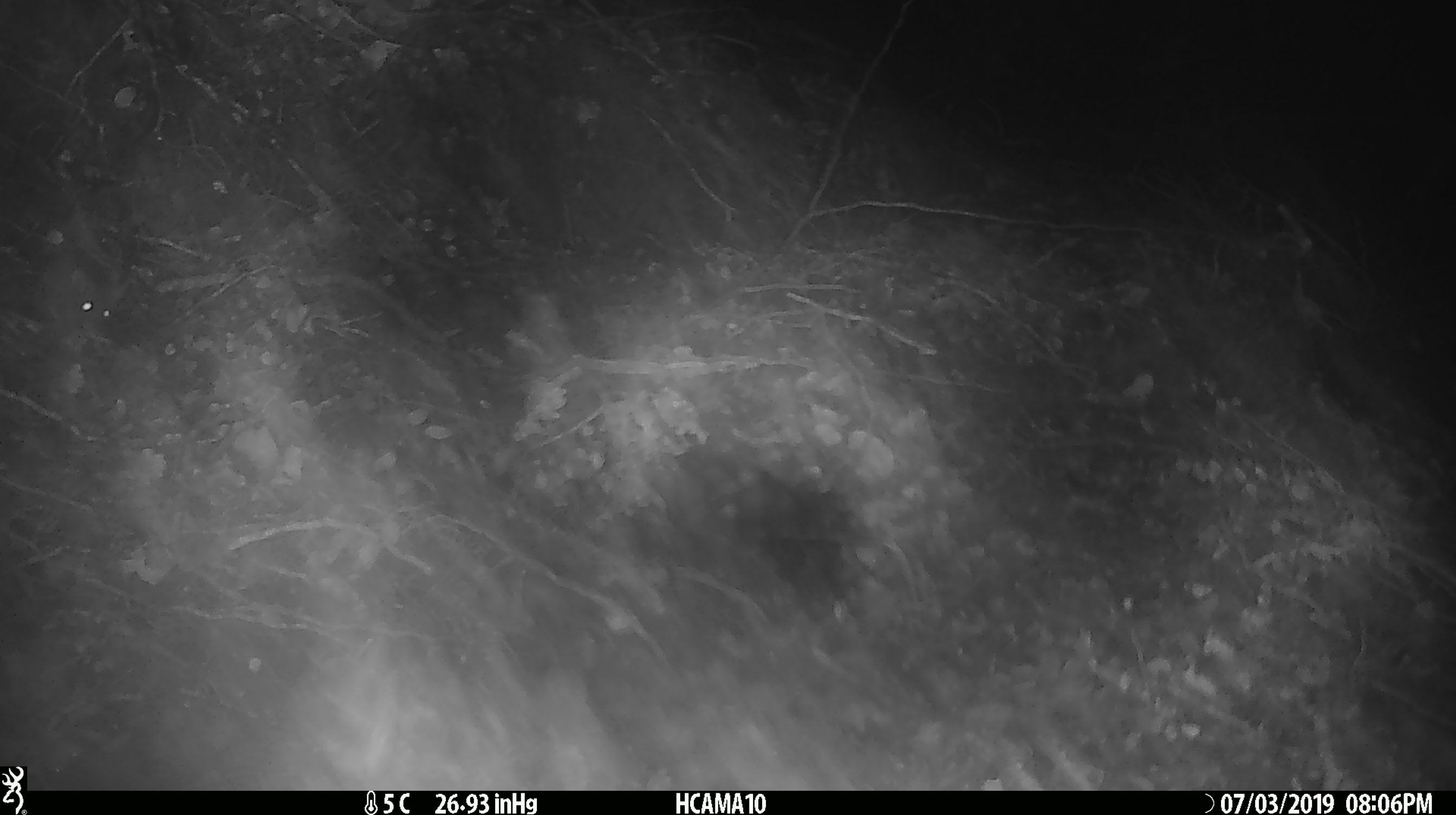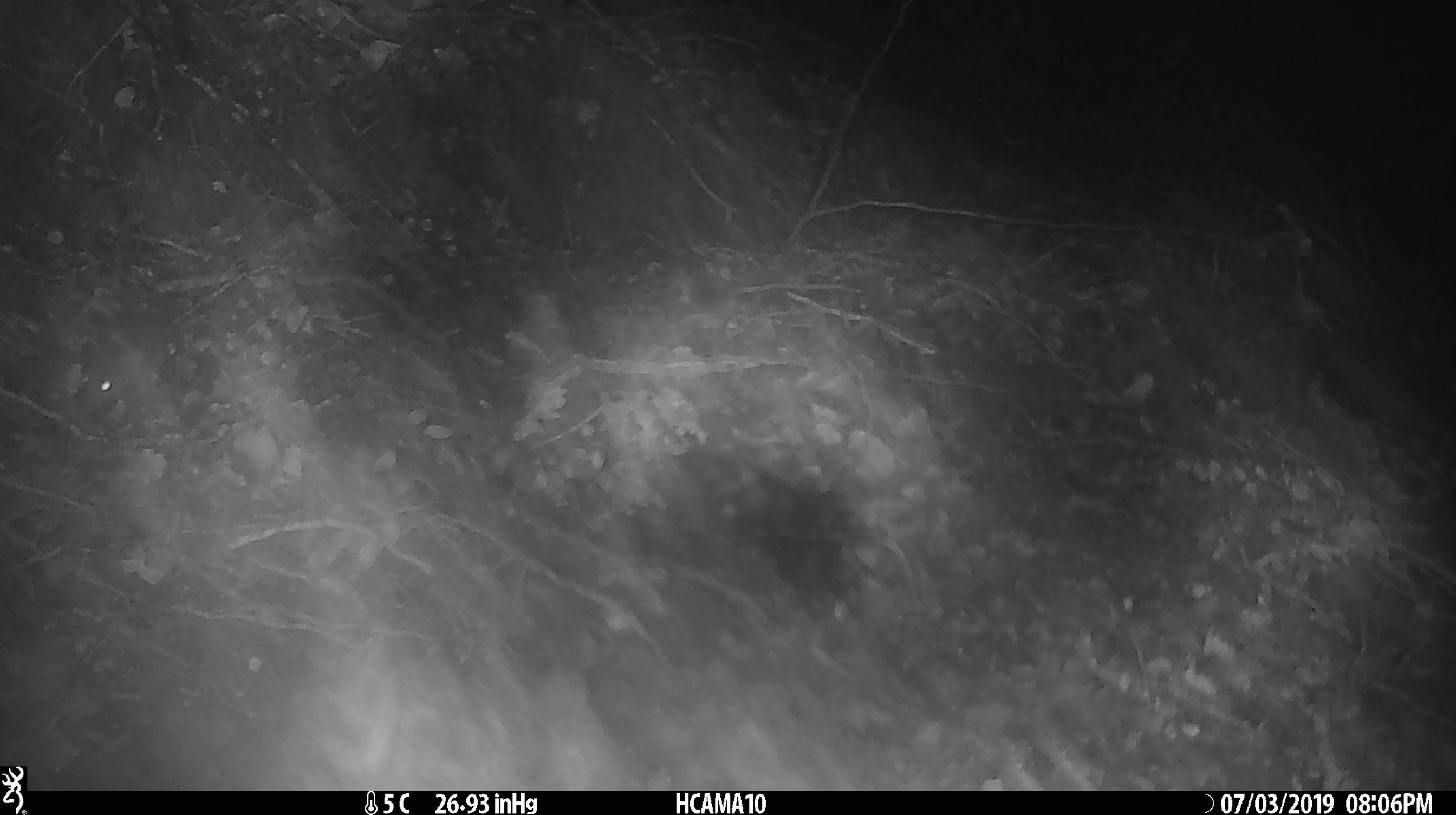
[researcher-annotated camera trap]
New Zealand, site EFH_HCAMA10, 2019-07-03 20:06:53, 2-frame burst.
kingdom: Animalia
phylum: Chordata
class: Mammalia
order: Rodentia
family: Muridae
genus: Mus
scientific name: Mus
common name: mouse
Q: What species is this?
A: Mouse (Mus).